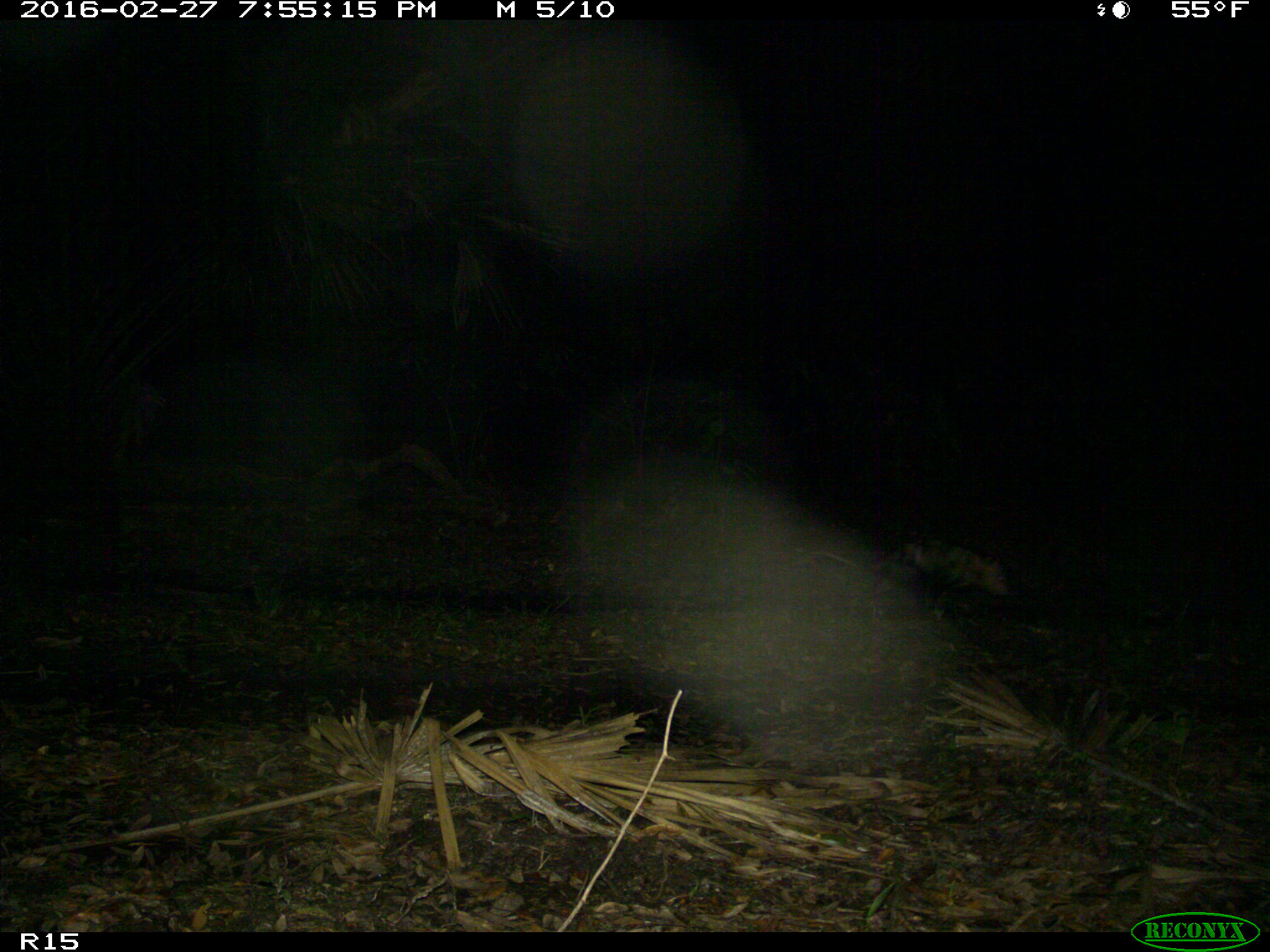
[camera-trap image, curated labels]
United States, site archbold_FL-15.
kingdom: Animalia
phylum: Chordata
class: Mammalia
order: Didelphimorphia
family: Didelphidae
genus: Didelphis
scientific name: Didelphis virginiana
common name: virginia opossum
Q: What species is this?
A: Didelphis virginiana (virginia opossum).